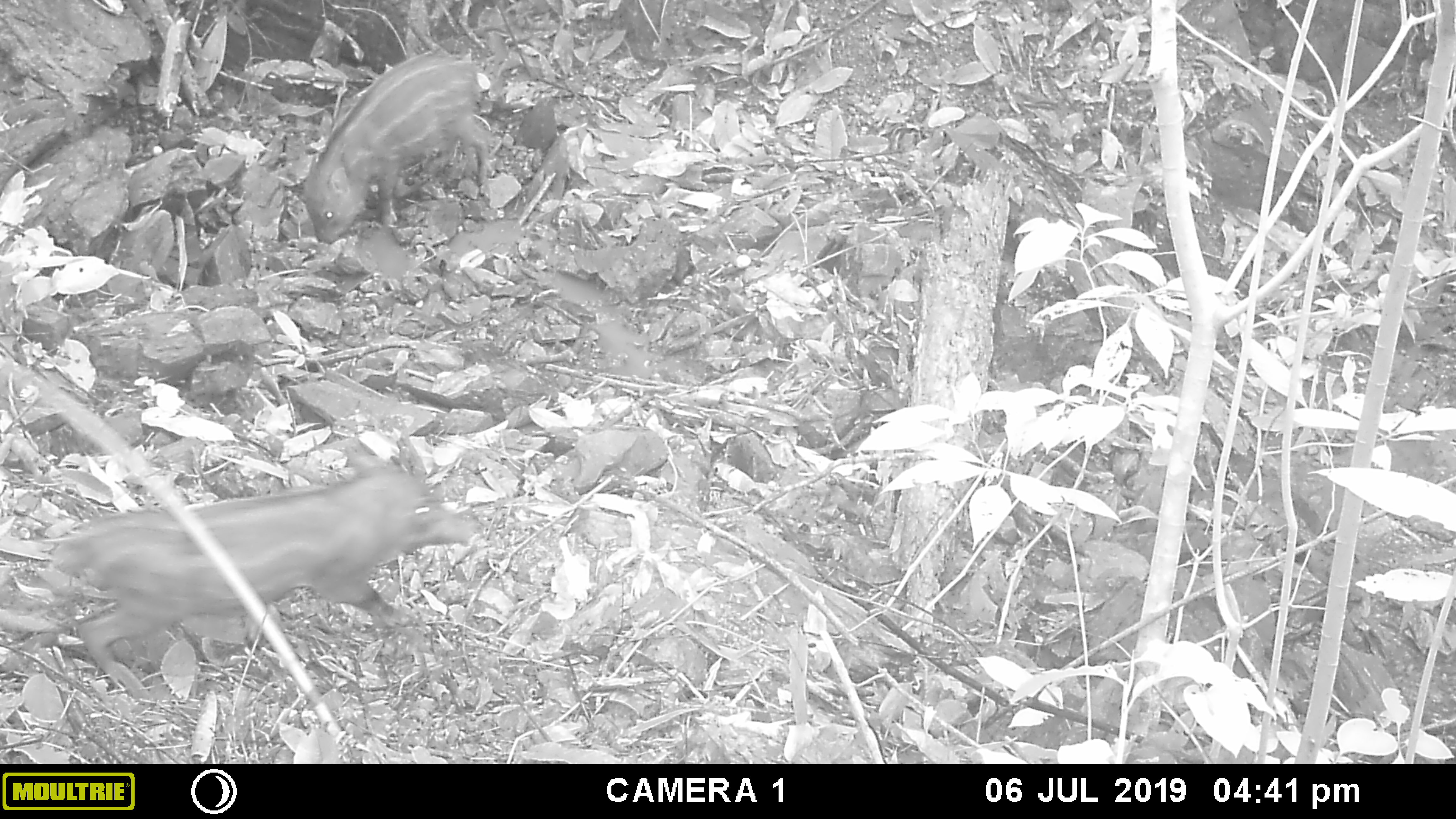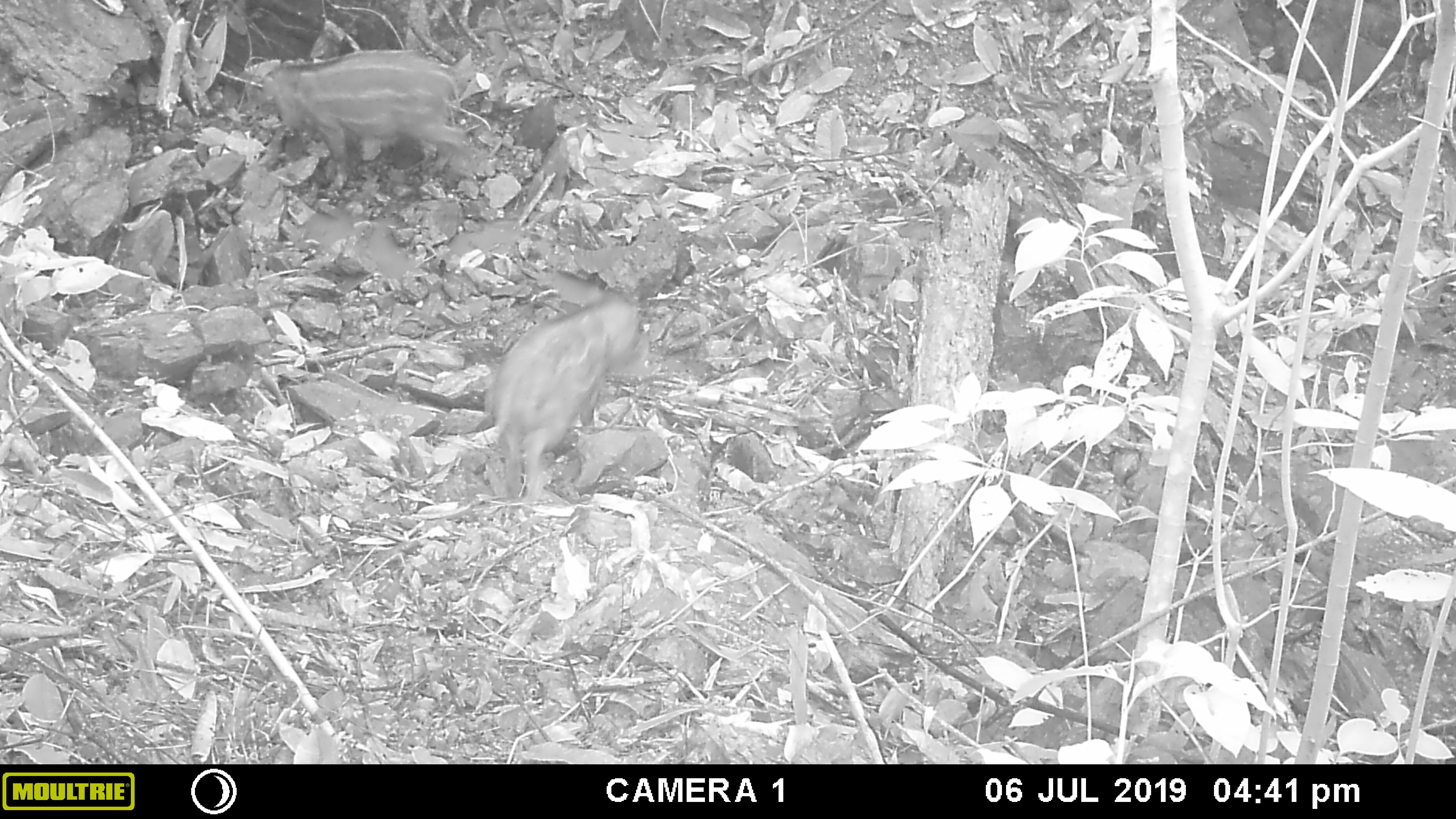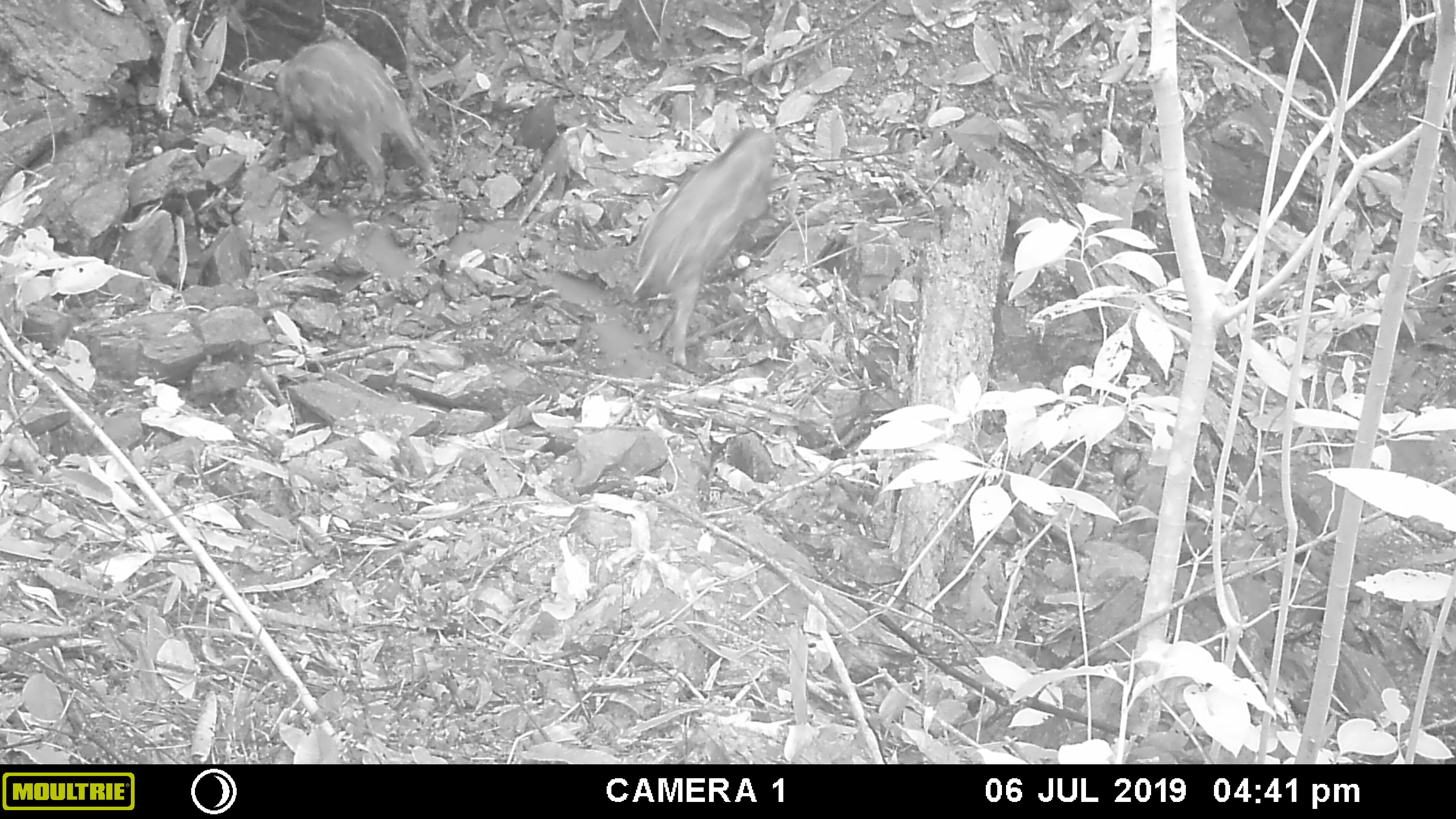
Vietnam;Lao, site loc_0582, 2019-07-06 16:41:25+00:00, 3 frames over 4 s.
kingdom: Animalia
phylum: Chordata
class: Mammalia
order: Artiodactyla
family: Suidae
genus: Sus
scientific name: Sus scrofa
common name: eurasian wild pig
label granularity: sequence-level